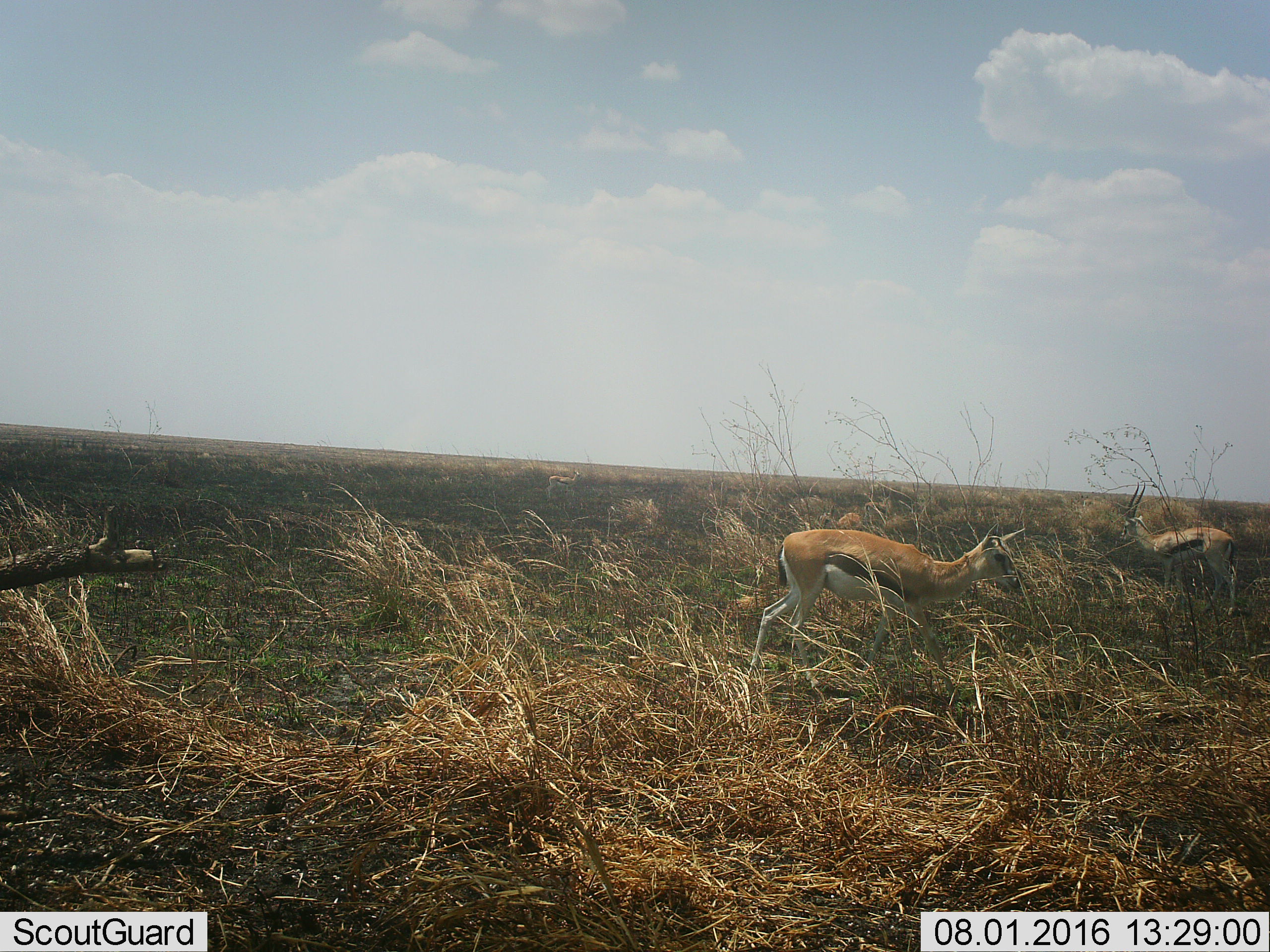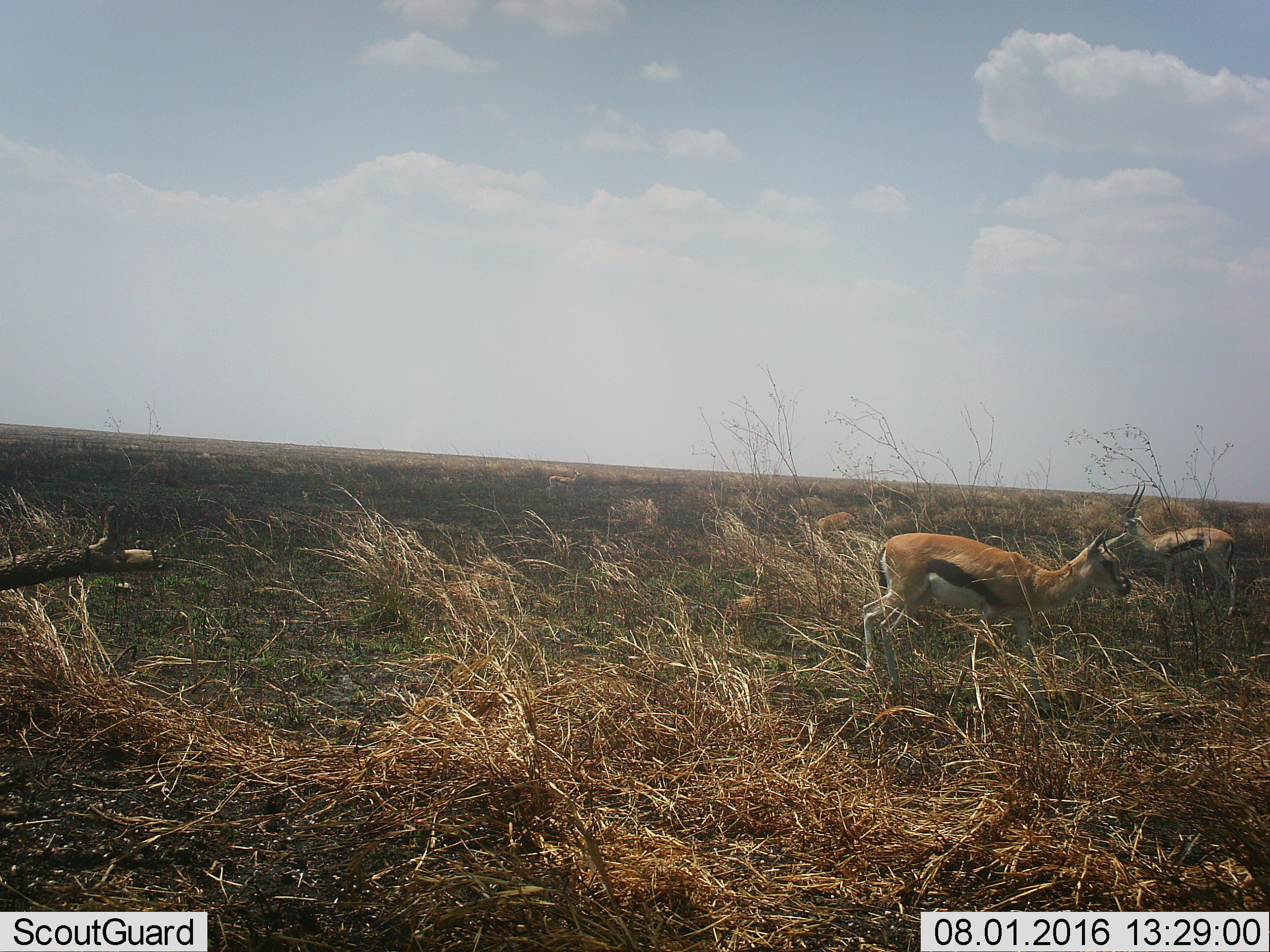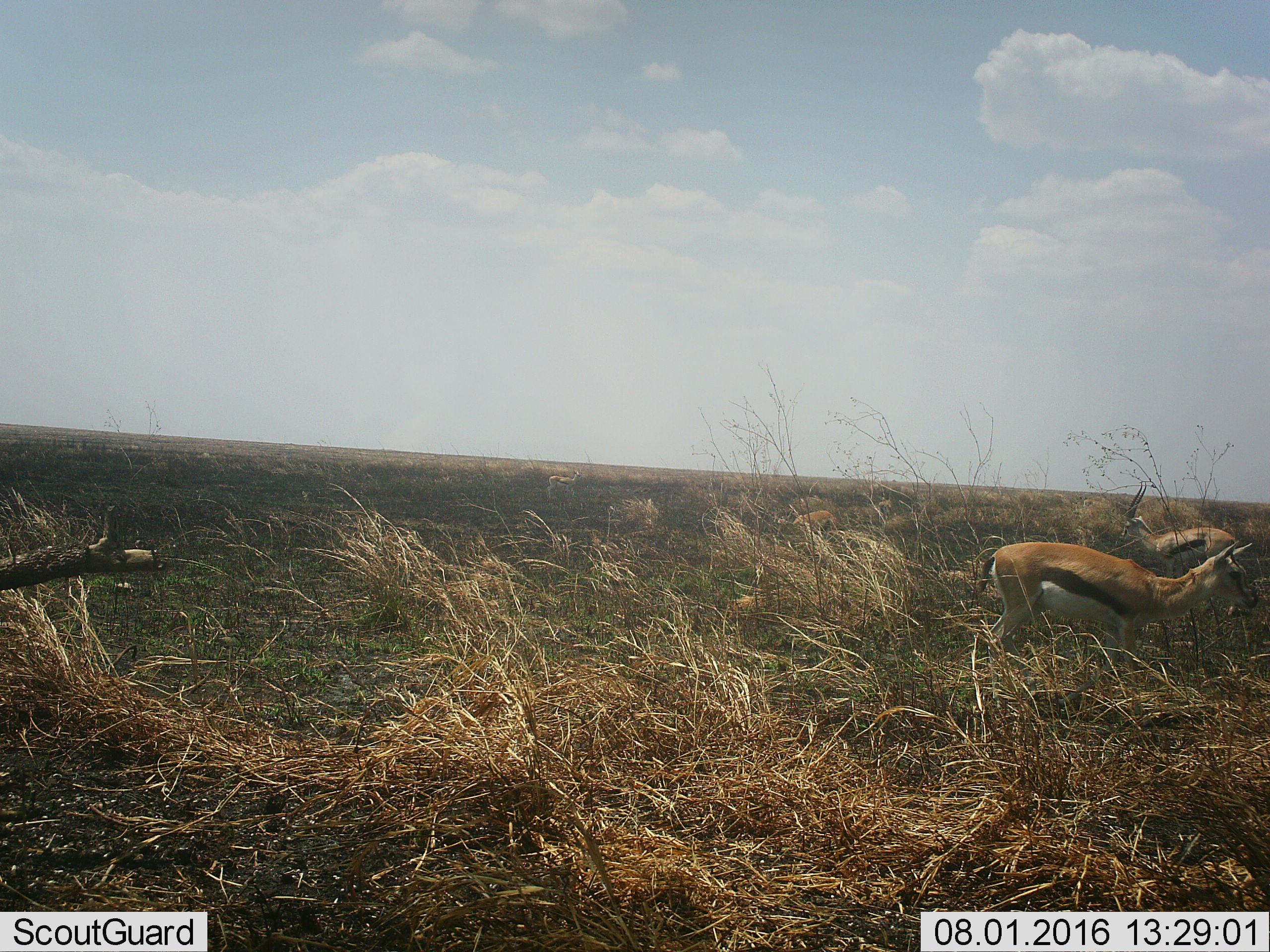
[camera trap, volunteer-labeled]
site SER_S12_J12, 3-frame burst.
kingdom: Animalia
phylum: Chordata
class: Mammalia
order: Artiodactyla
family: Bovidae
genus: Eudorcas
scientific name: Eudorcas thomsonii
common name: thomson's gazelle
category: gazellethomsons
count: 3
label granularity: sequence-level